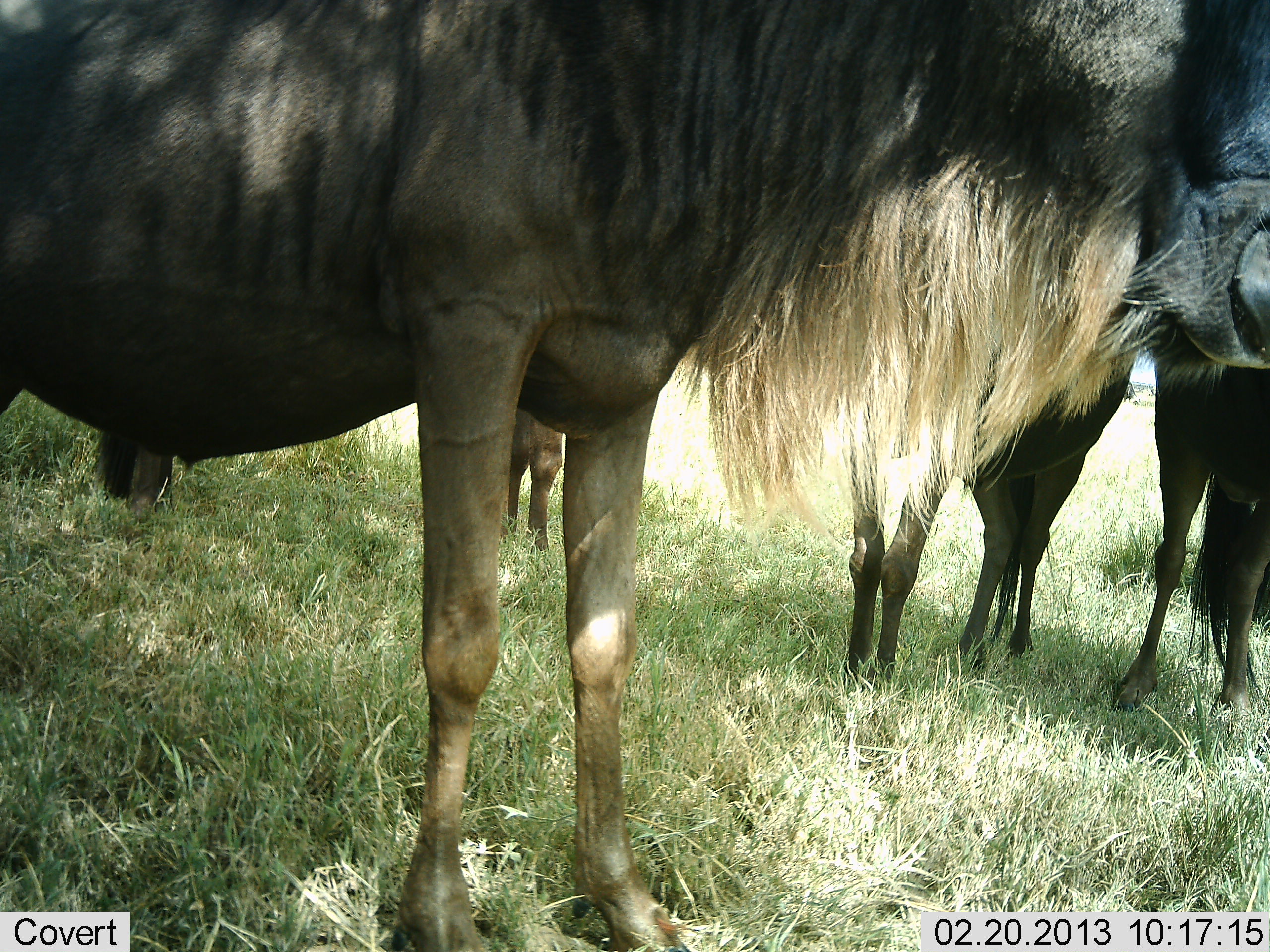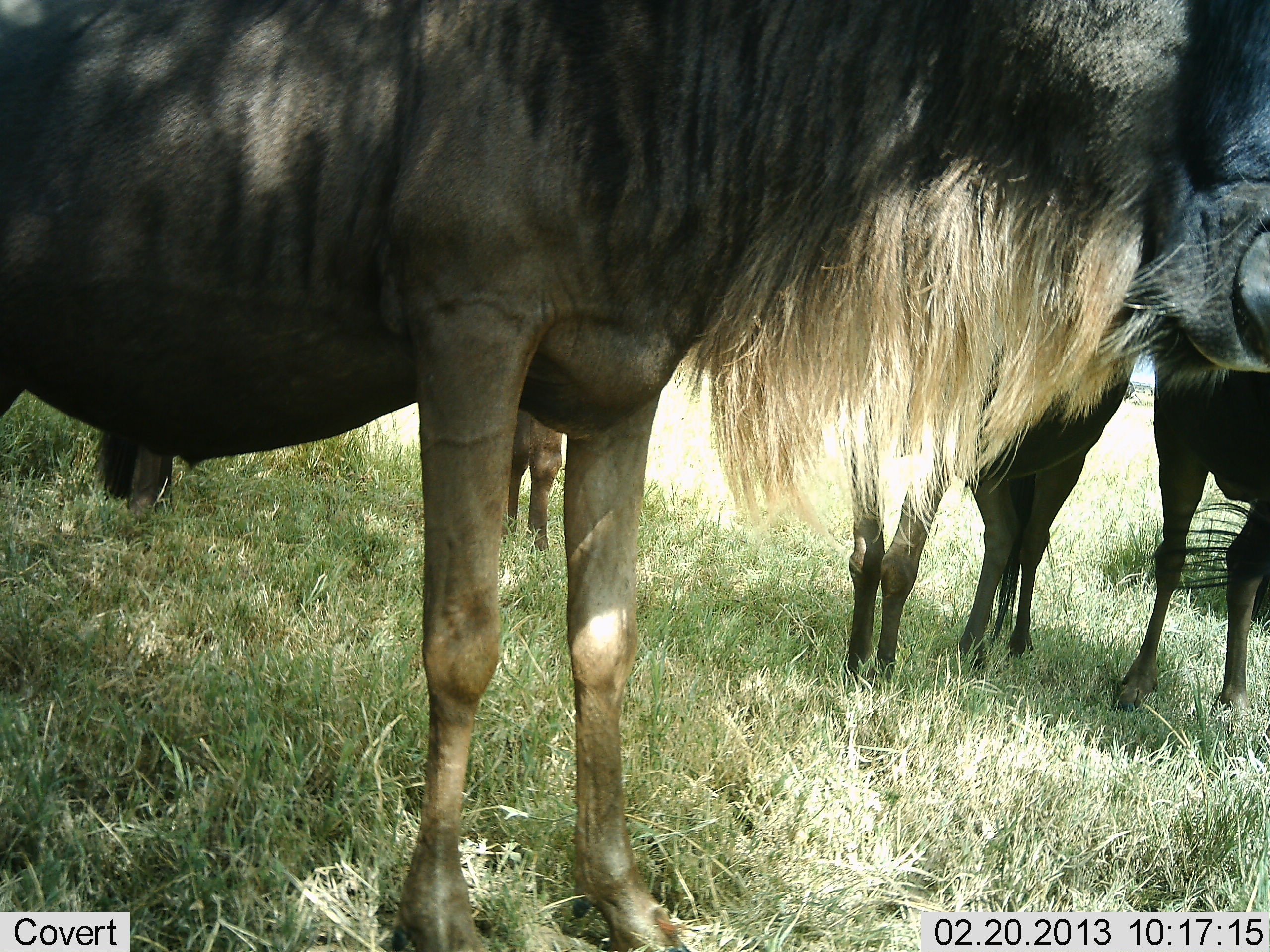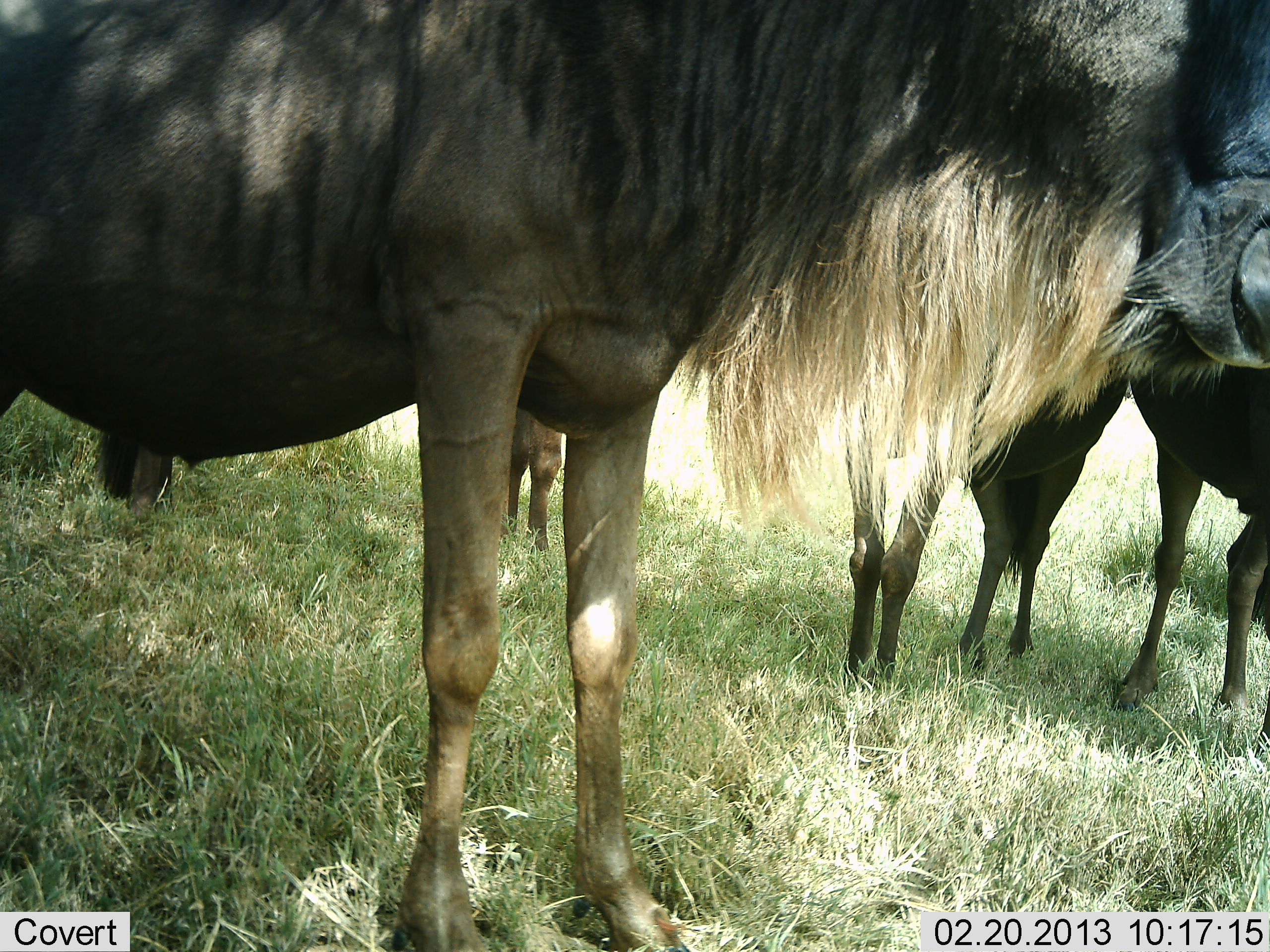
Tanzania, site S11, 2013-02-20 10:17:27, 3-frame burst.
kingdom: Animalia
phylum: Chordata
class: Mammalia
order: Artiodactyla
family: Bovidae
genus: Connochaetes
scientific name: Connochaetes taurinus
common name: blue wildebeest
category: wildebeest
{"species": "wildebeest (blue wildebeest) (Connochaetes taurinus)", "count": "4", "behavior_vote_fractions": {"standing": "100%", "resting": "0%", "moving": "0%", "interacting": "4%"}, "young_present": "0%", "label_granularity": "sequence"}